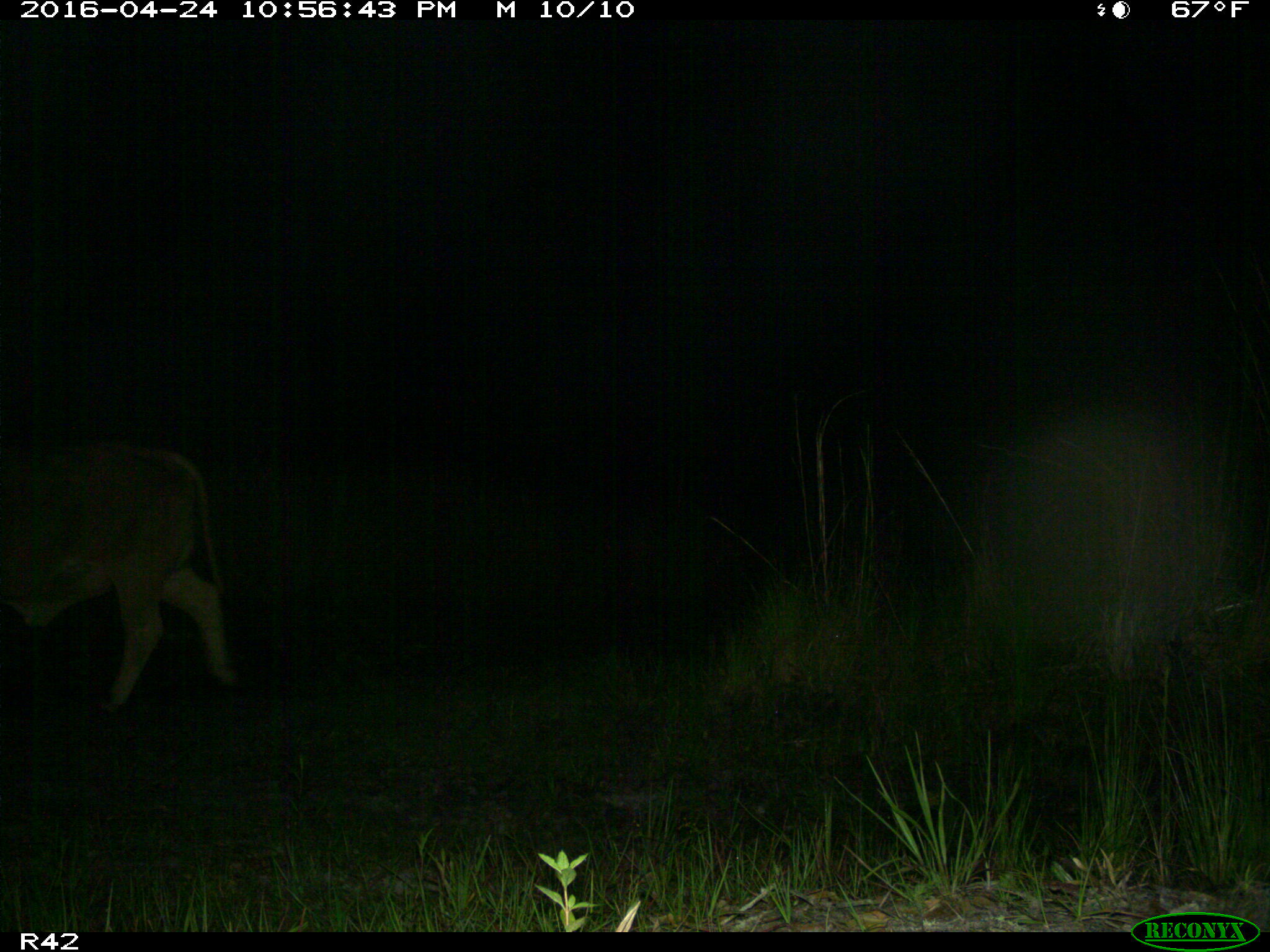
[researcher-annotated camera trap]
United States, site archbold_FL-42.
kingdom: Animalia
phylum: Chordata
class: Mammalia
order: Artiodactyla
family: Bovidae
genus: Bos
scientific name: Bos taurus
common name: domestic cow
Bos taurus (domestic cow).